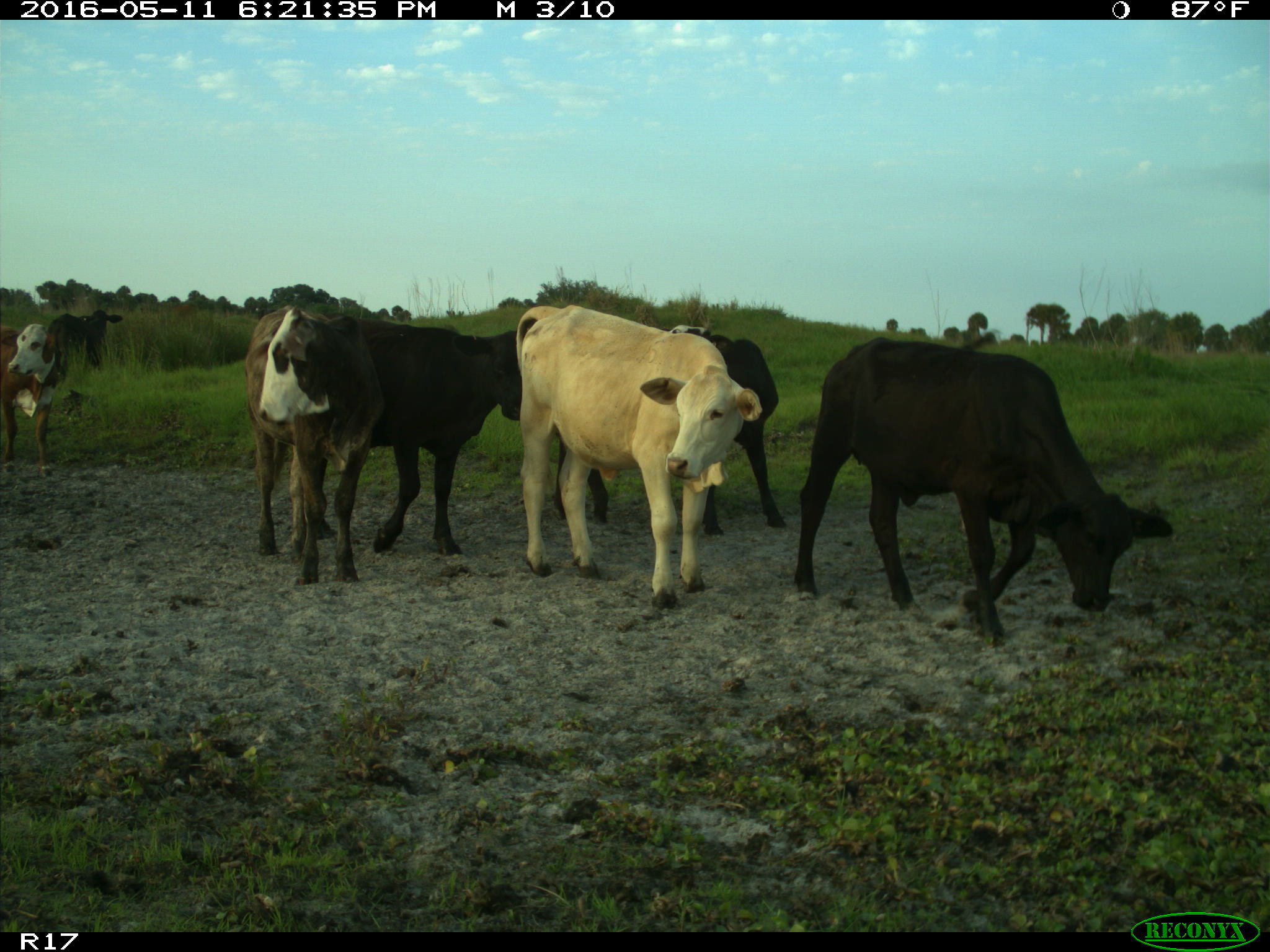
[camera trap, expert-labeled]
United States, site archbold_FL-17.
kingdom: Animalia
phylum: Chordata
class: Mammalia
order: Artiodactyla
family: Bovidae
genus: Bos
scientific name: Bos taurus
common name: domestic cow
Bos taurus (domestic cow).